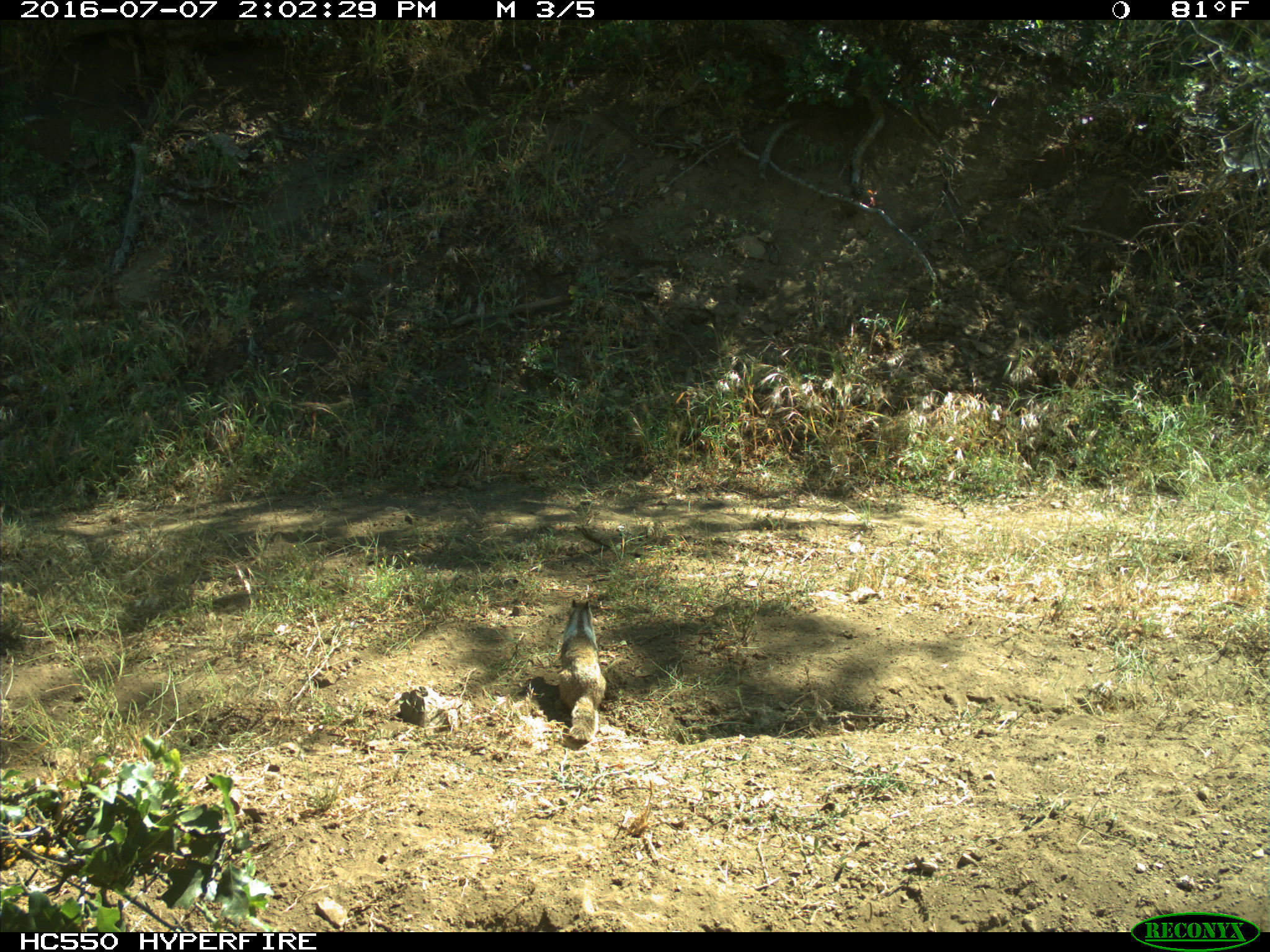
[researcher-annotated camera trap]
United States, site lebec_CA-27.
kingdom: Animalia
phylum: Chordata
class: Mammalia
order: Rodentia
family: Sciuridae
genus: Otospermophilus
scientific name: Otospermophilus beecheyi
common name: california ground squirrel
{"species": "Otospermophilus beecheyi (california ground squirrel)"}